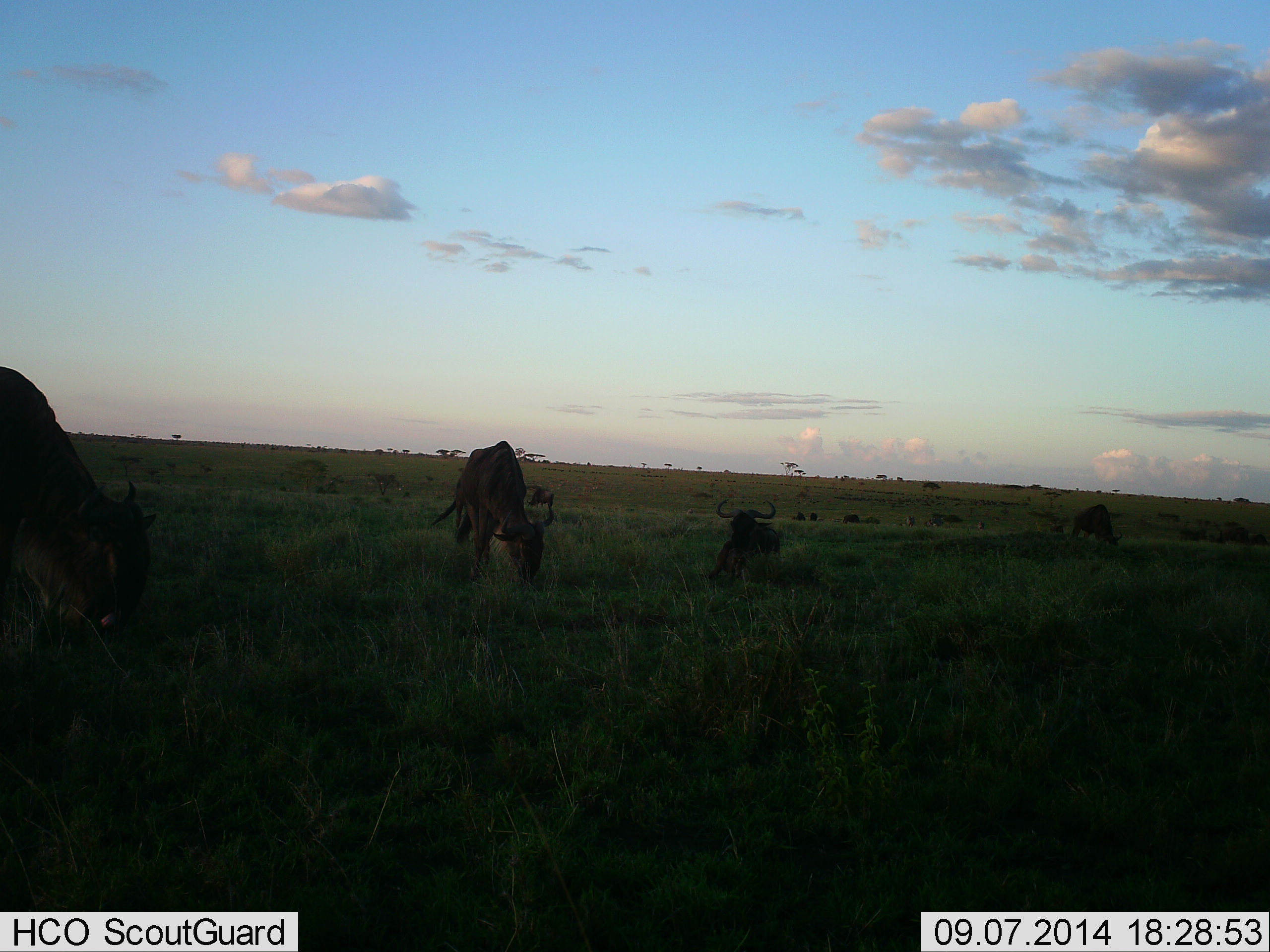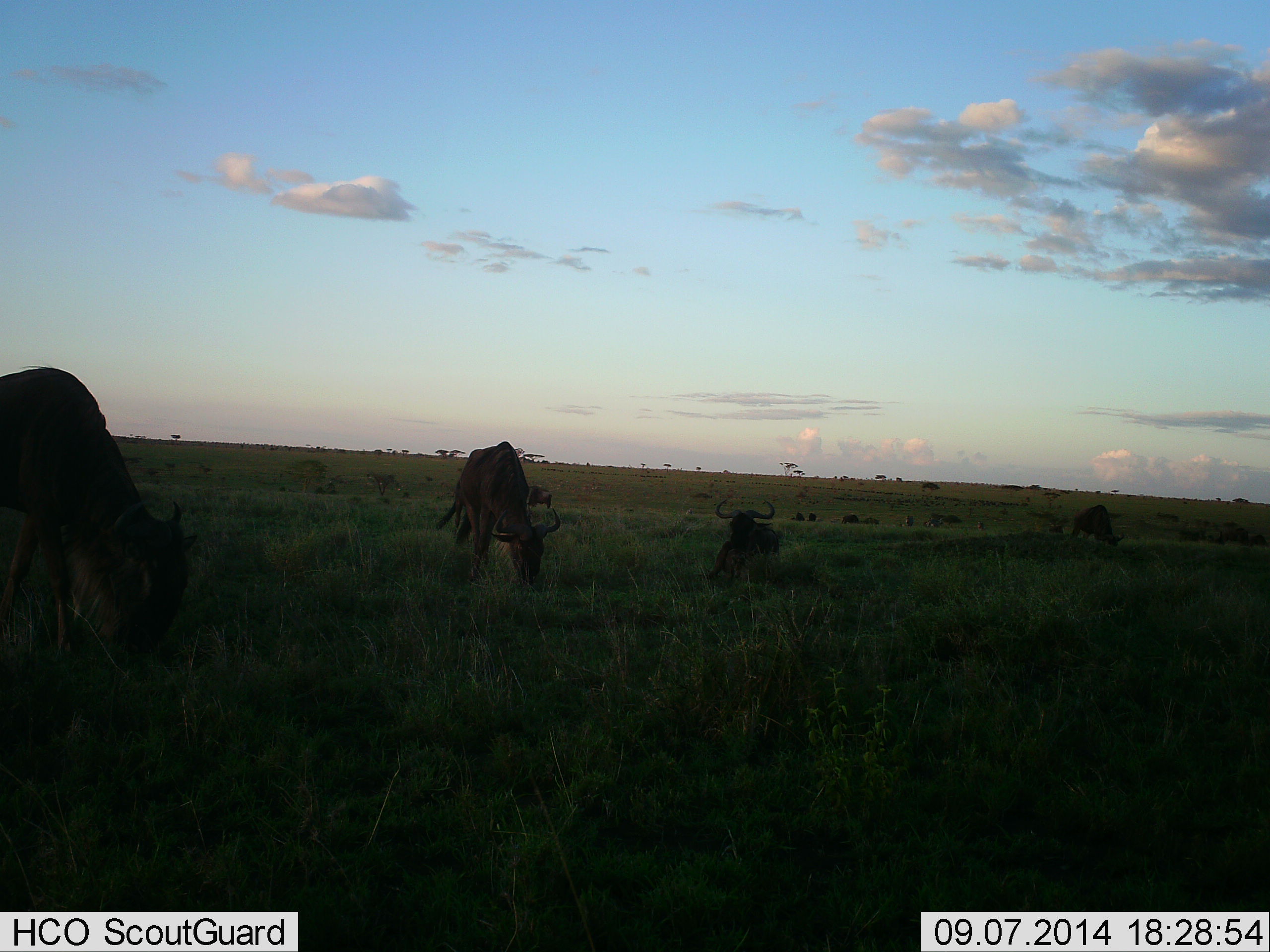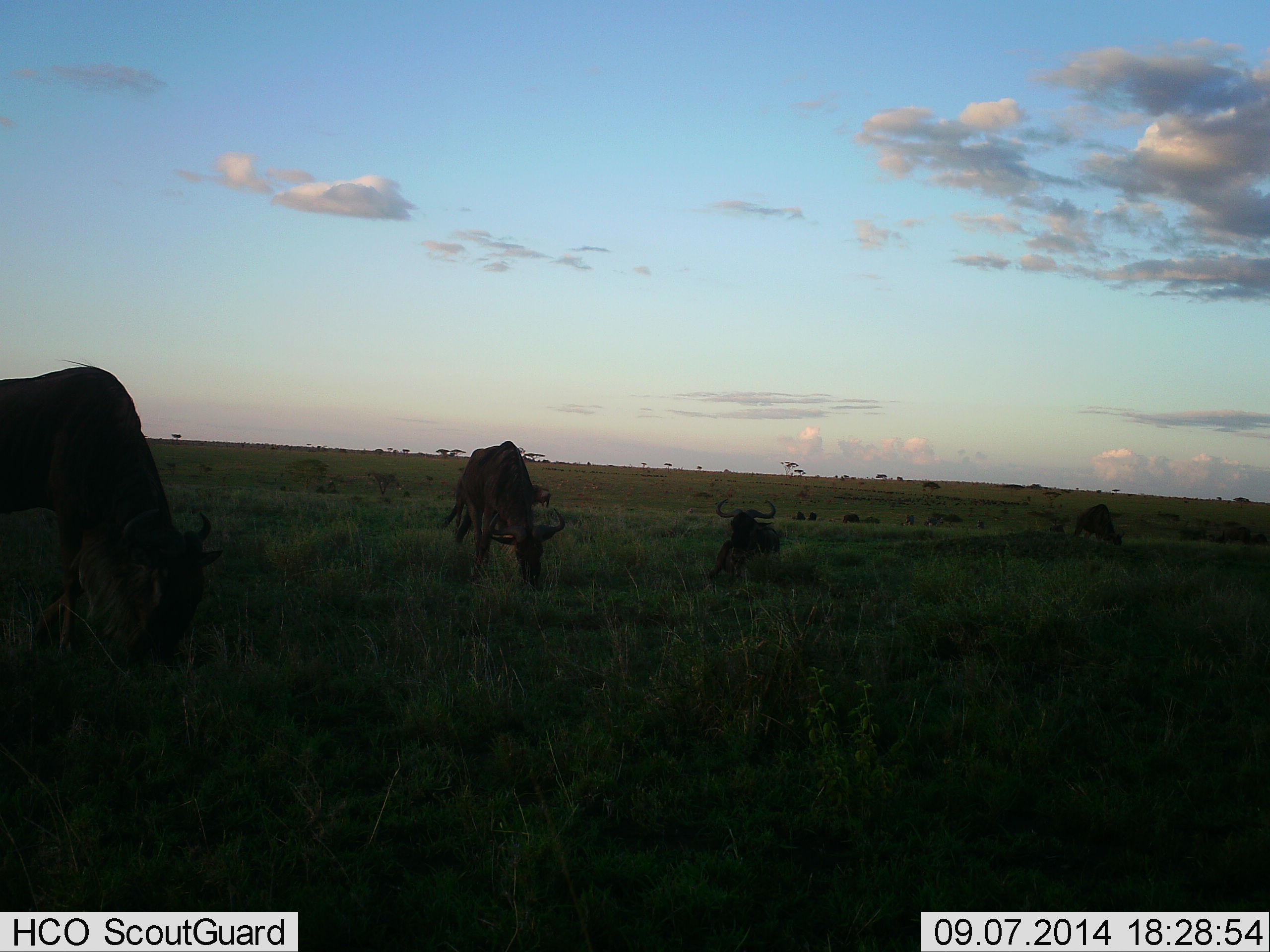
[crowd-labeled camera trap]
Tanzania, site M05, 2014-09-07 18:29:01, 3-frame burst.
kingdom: Animalia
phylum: Chordata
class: Mammalia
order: Artiodactyla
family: Bovidae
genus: Connochaetes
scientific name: Connochaetes taurinus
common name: blue wildebeest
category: wildebeest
Wildebeest (blue wildebeest) (Connochaetes taurinus), count 5. Behavior (volunteer vote fractions): standing 40%, resting 80%, moving 20%, interacting 0%. Young present (vote fraction): 0%. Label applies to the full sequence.